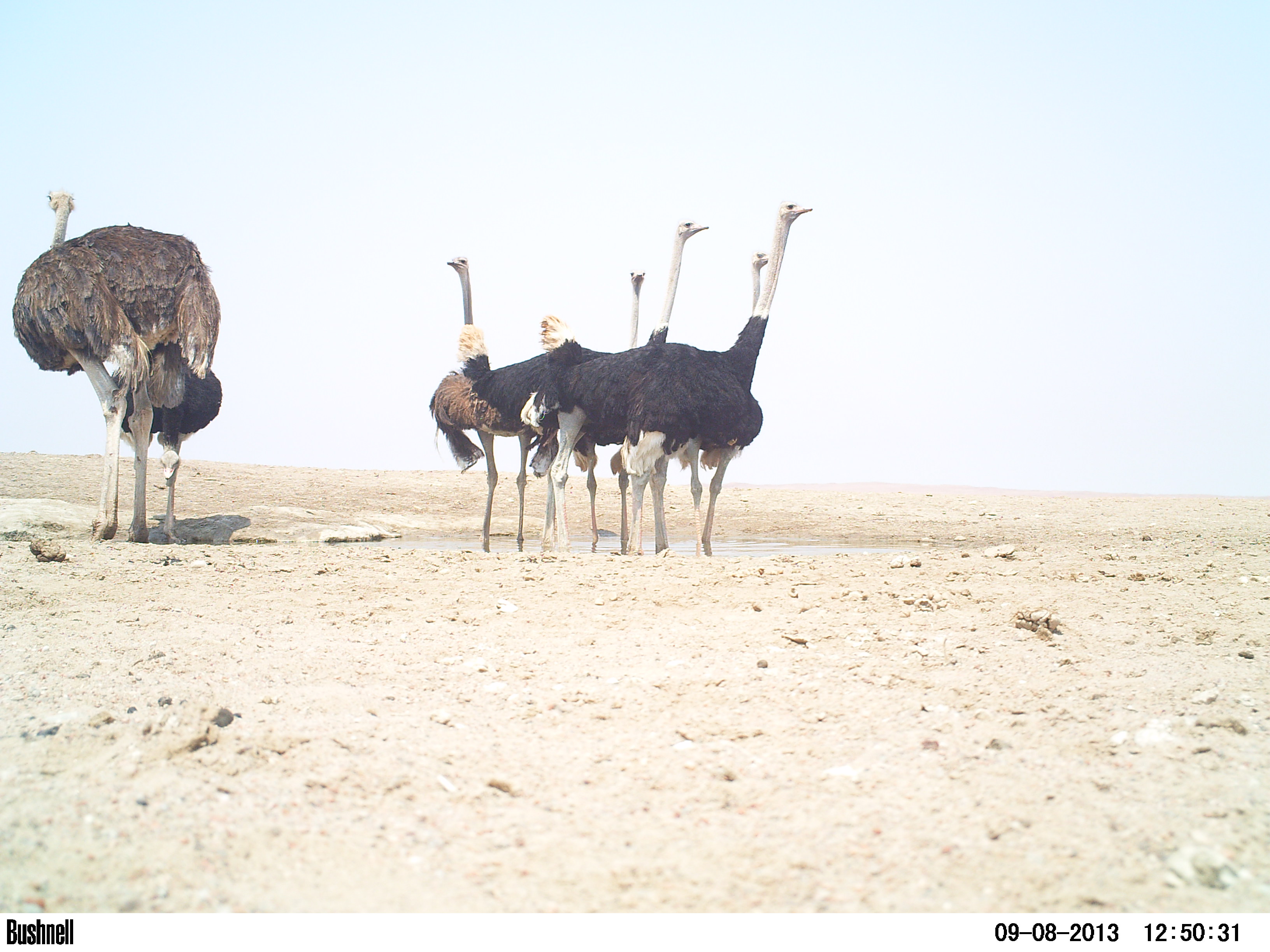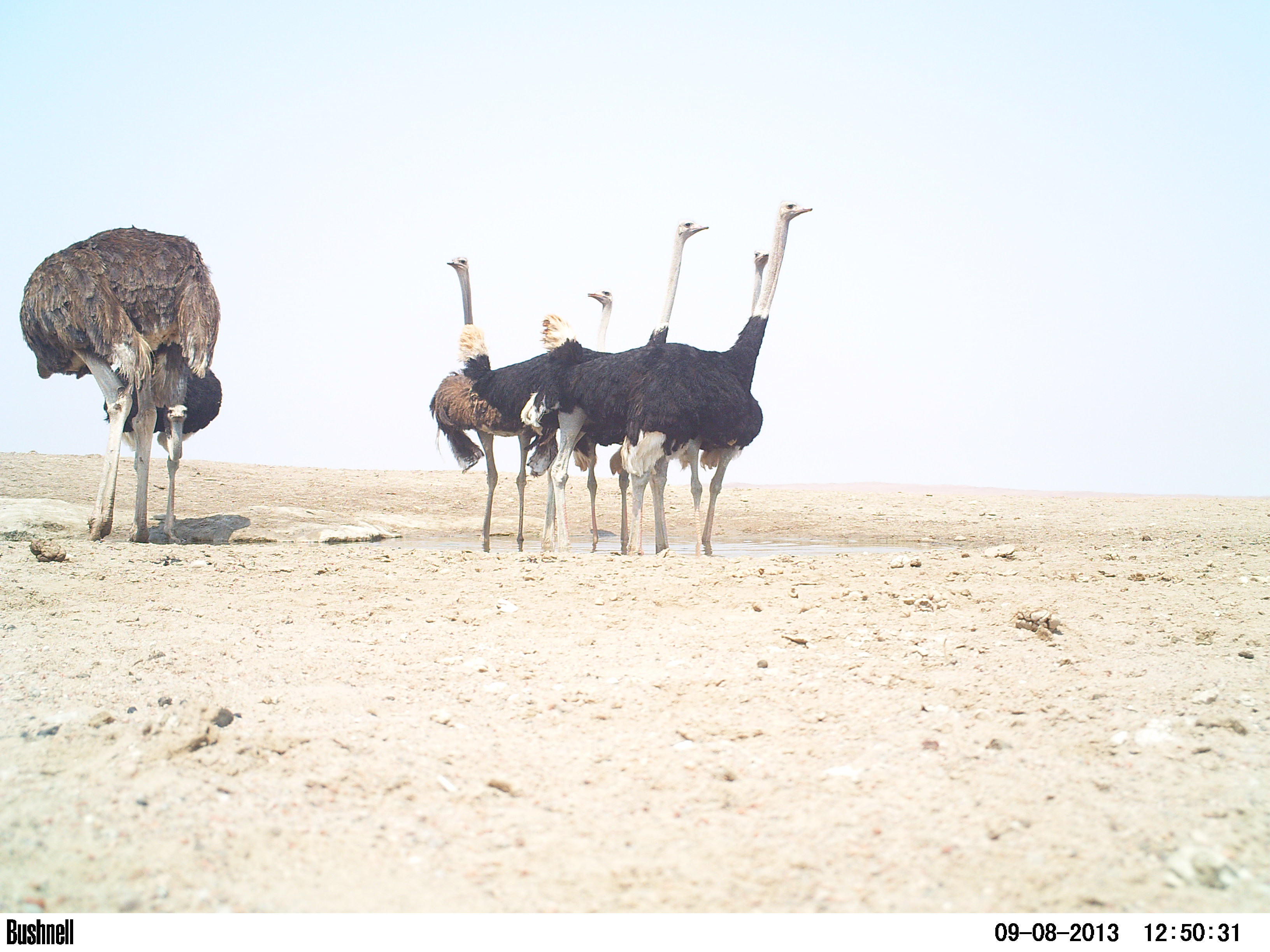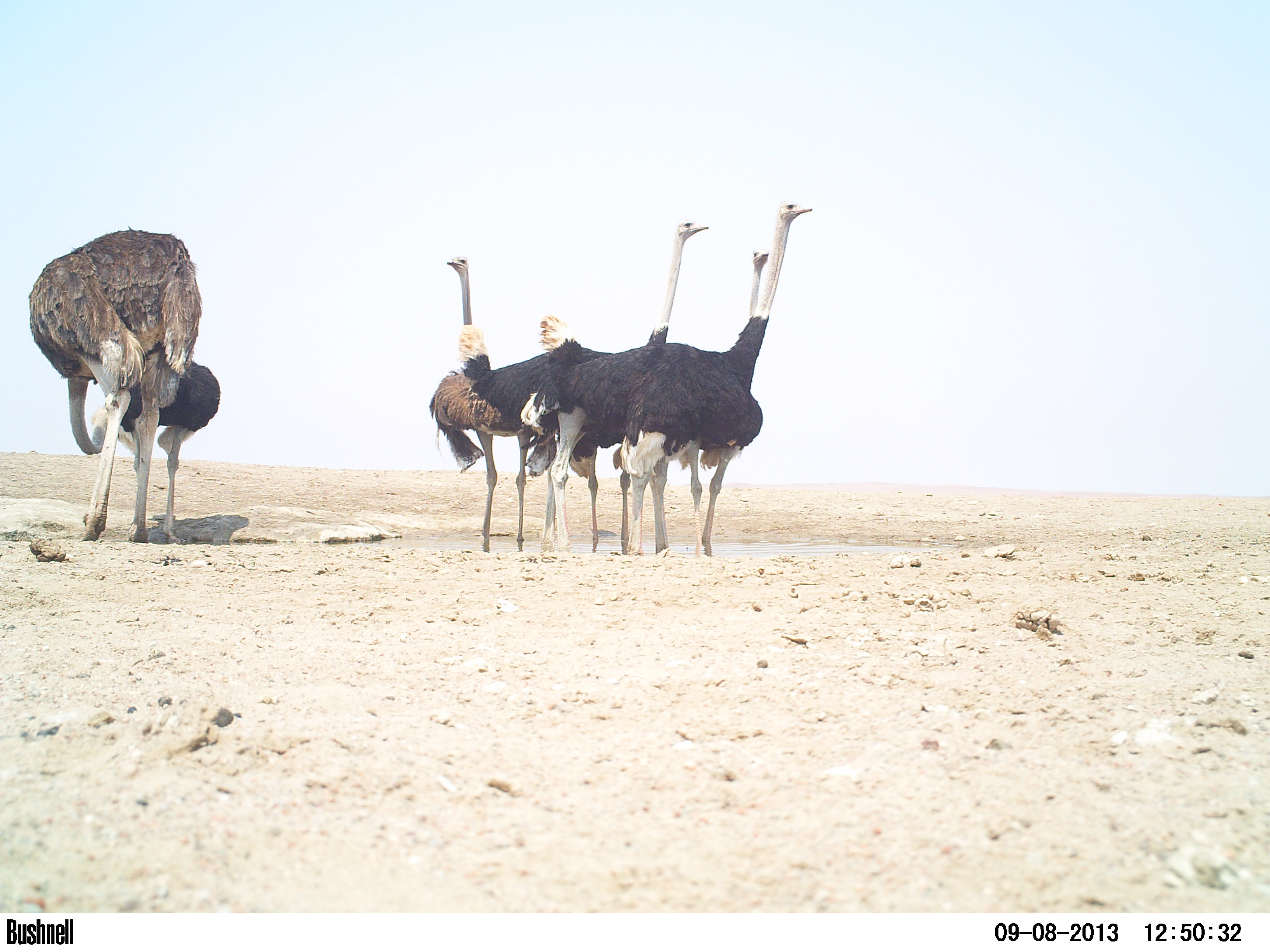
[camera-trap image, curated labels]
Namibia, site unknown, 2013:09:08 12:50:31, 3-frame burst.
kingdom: Animalia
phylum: Chordata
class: Aves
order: Struthioniformes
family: Struthionidae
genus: Struthio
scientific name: Struthio camelus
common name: common ostrich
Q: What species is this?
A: Struthio camelus (common ostrich).